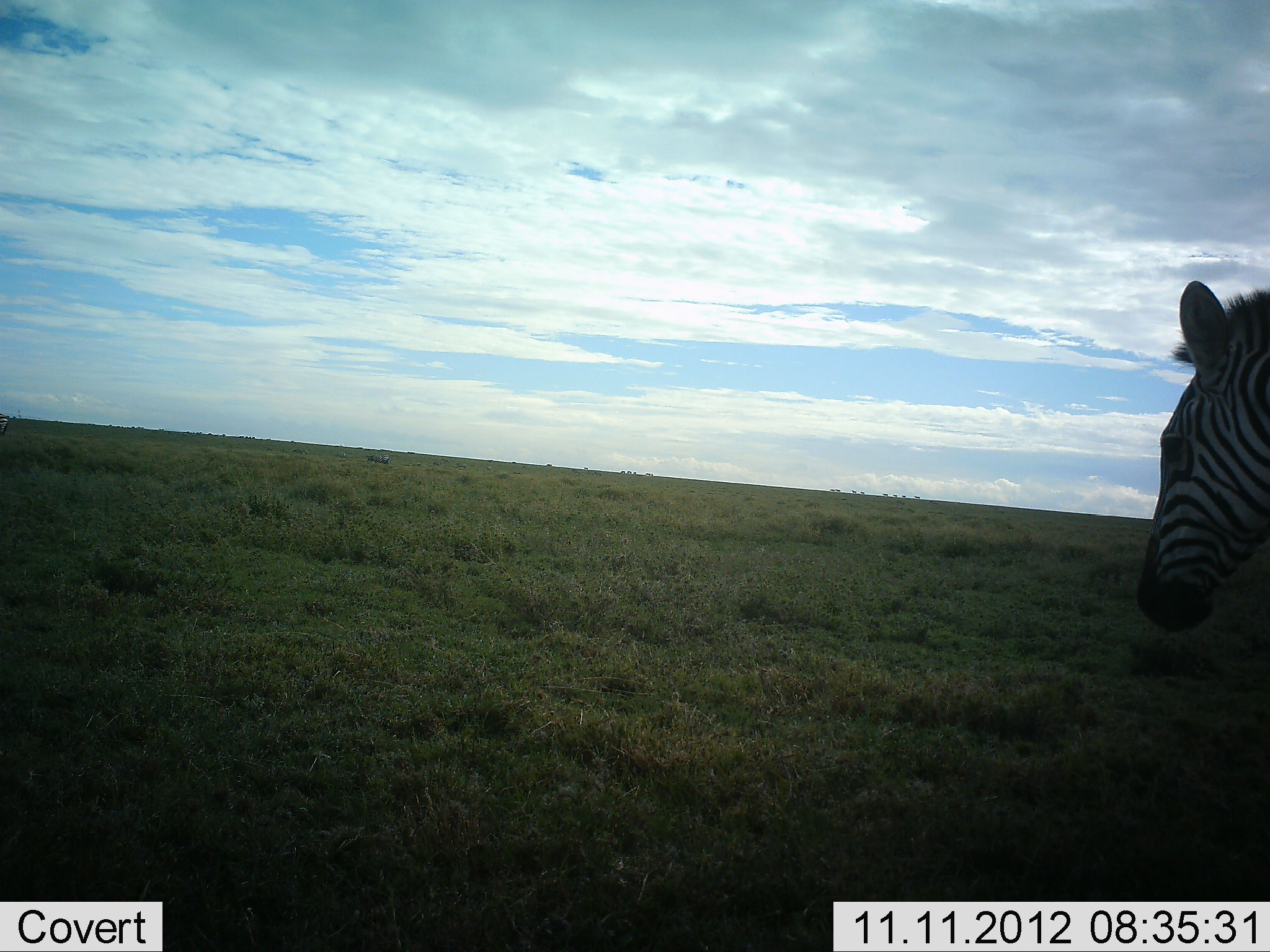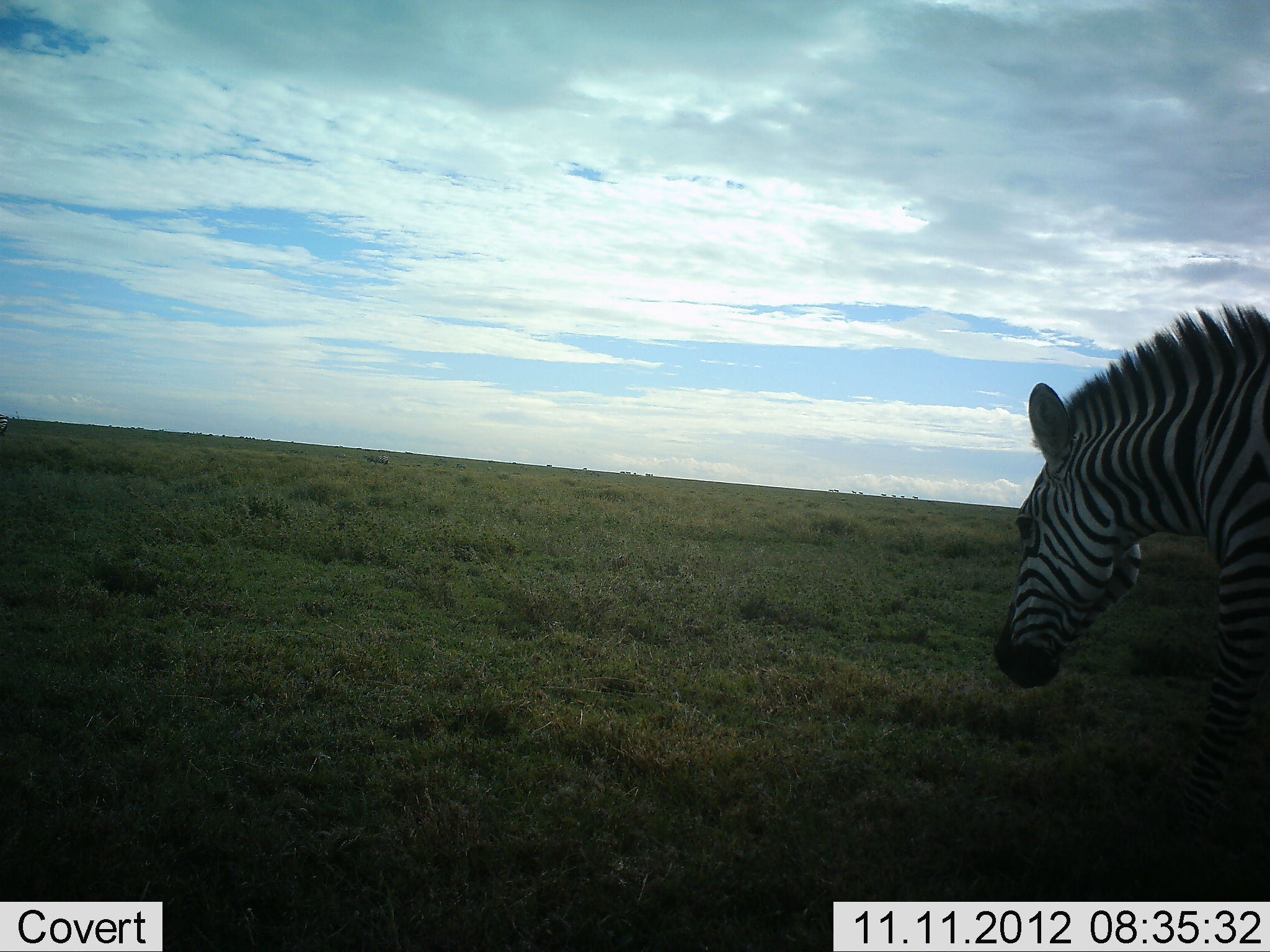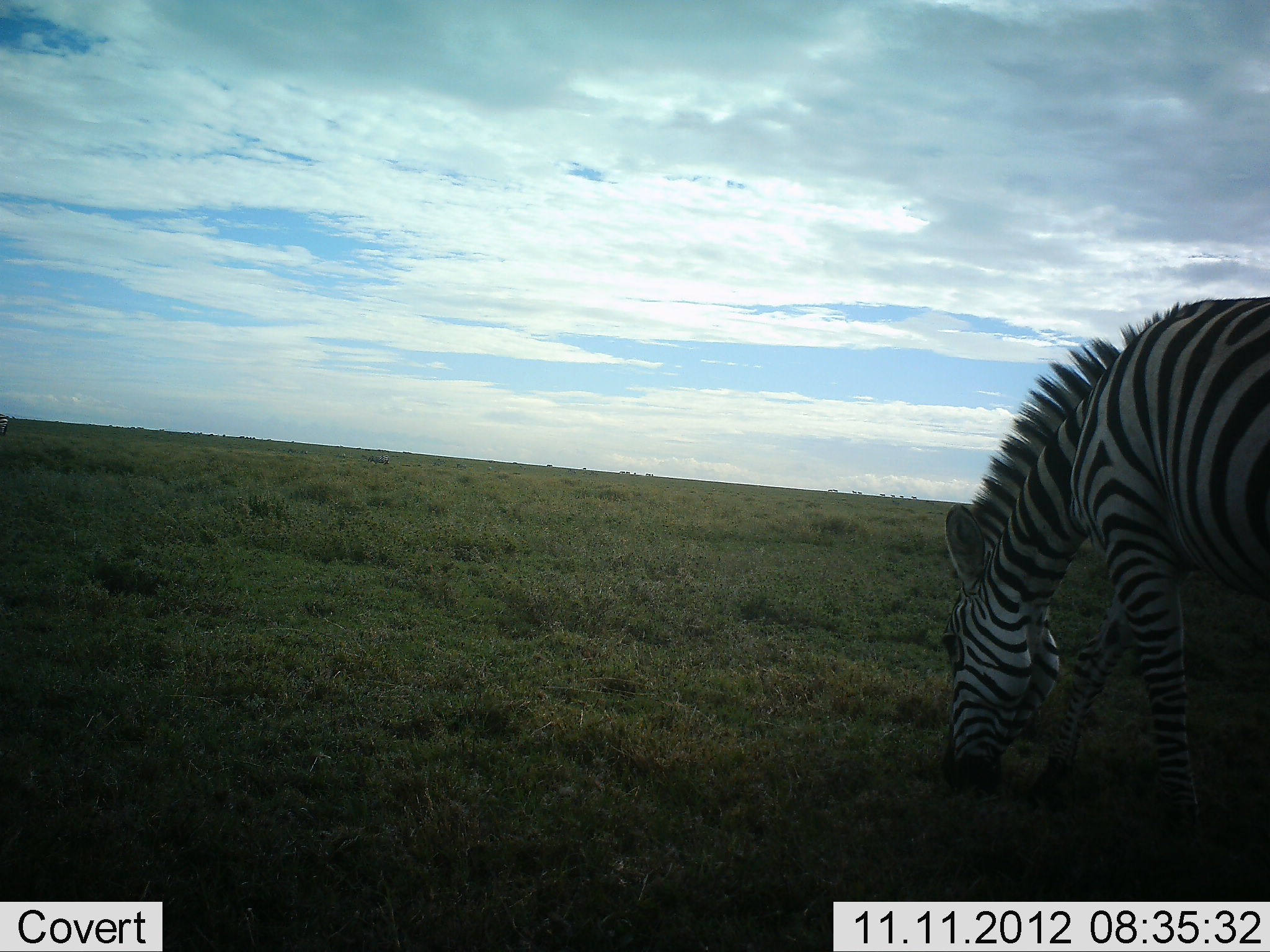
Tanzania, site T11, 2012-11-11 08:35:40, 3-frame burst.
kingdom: Animalia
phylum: Chordata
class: Mammalia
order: Perissodactyla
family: Equidae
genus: Equus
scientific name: Equus quagga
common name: plains zebra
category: zebra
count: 1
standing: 90%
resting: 0%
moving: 10%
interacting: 0%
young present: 0%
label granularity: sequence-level